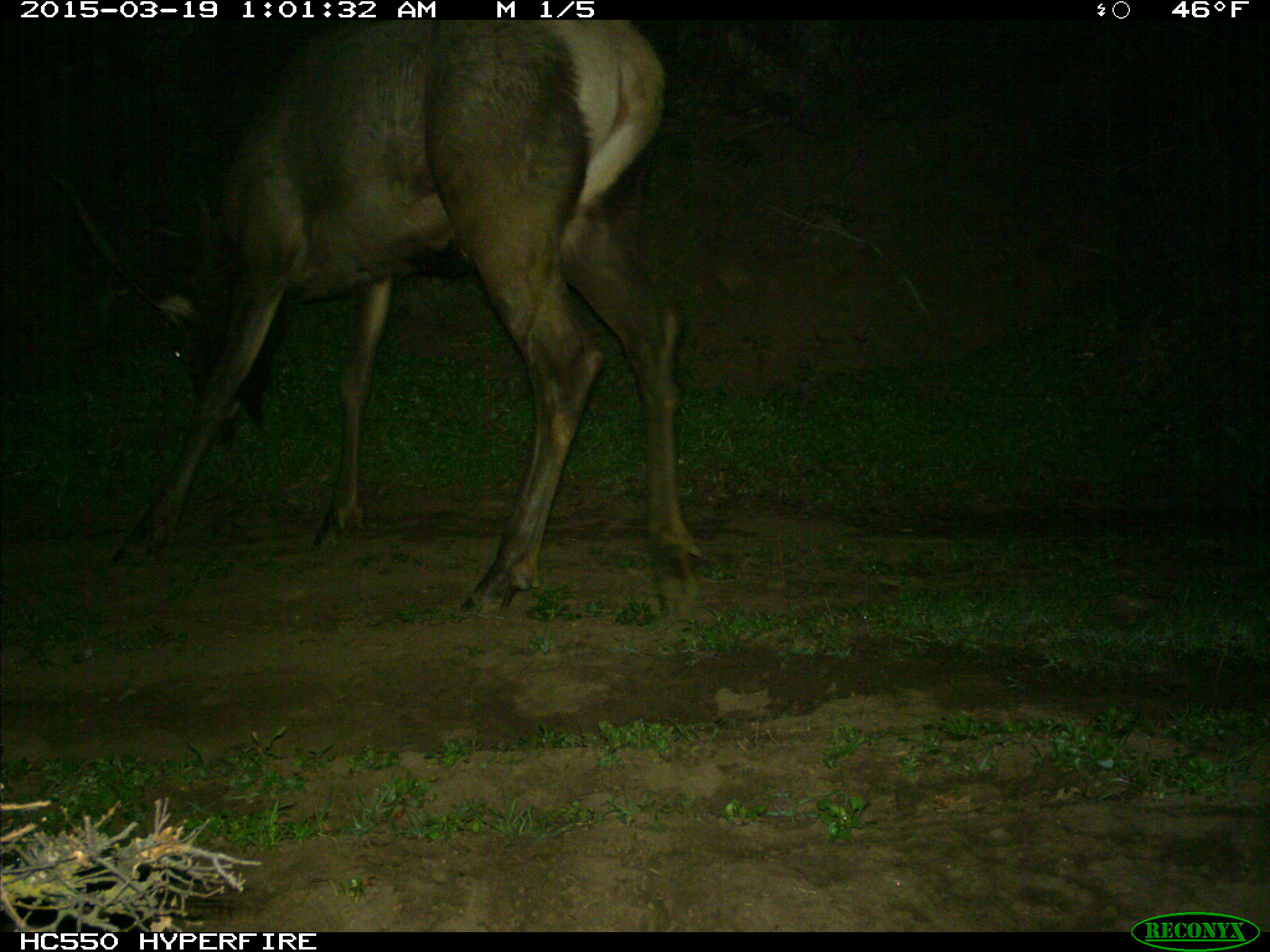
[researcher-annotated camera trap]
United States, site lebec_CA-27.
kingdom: Animalia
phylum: Chordata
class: Mammalia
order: Artiodactyla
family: Cervidae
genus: Cervus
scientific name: Cervus canadensis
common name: elk